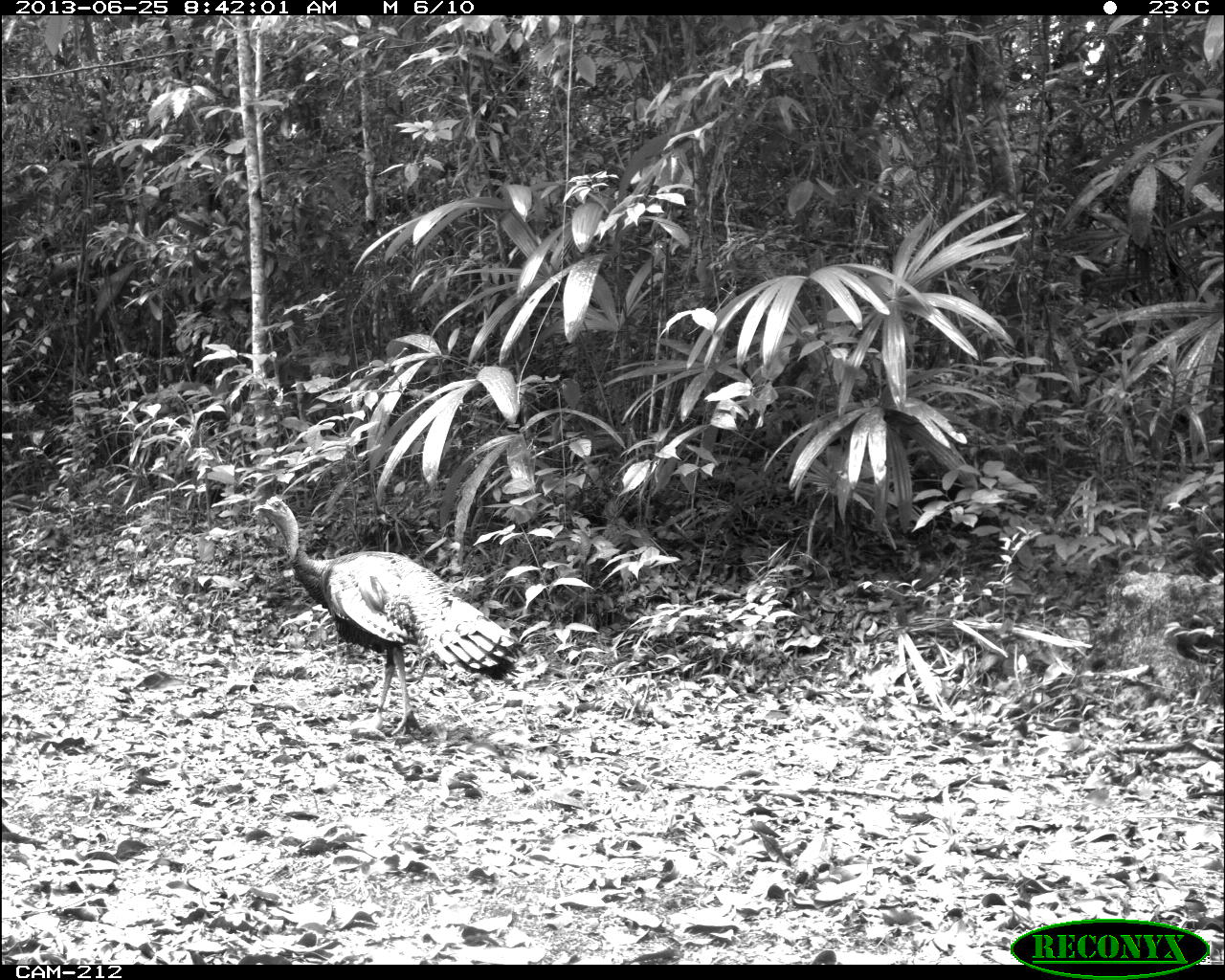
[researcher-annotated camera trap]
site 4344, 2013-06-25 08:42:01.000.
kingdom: Animalia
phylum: Chordata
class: Aves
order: Galliformes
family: Phasianidae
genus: Meleagris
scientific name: Meleagris ocellata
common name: ocellated turkey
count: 1